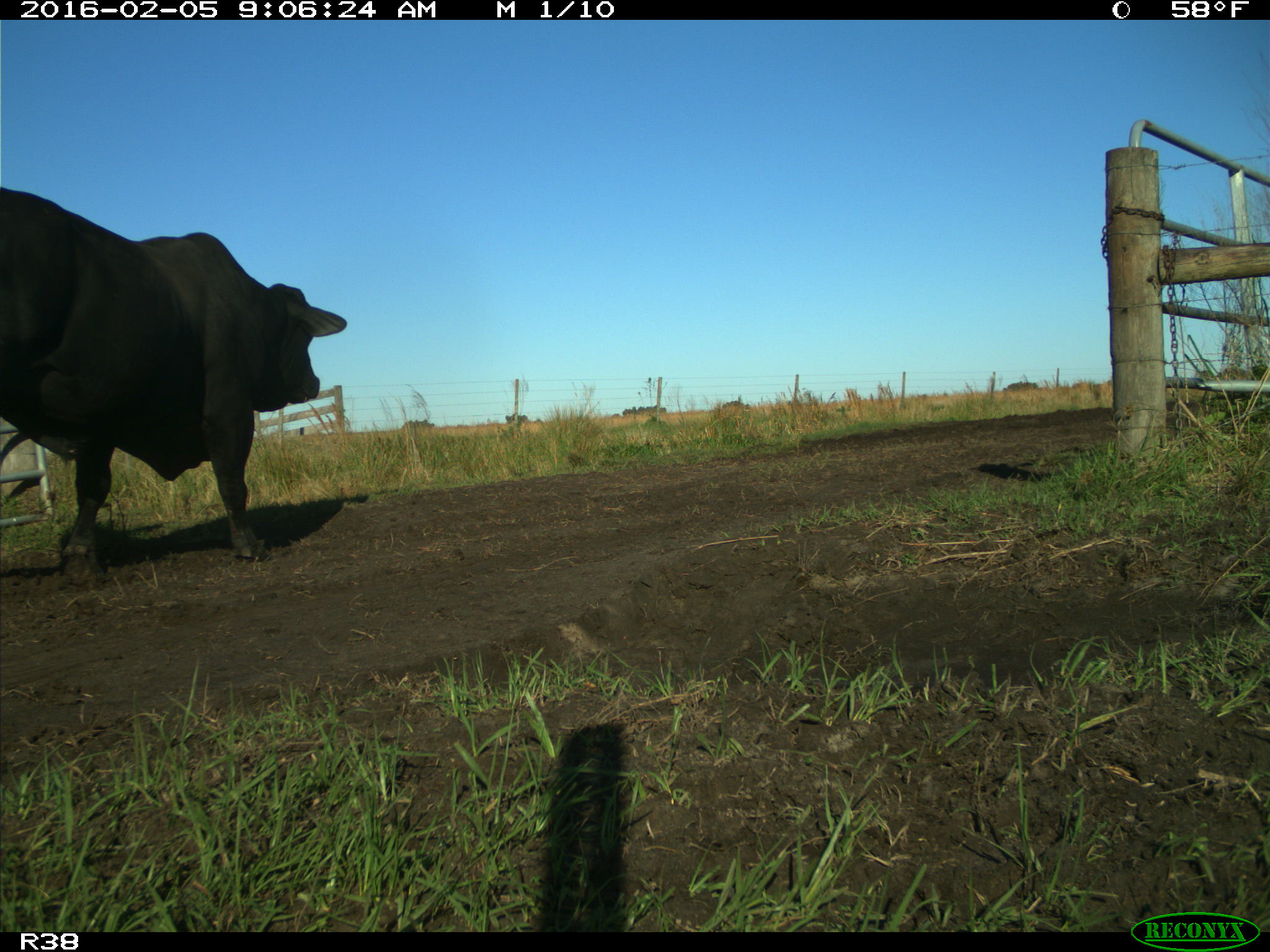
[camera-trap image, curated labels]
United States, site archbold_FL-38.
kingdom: Animalia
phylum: Chordata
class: Mammalia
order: Artiodactyla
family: Bovidae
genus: Bos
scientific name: Bos taurus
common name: domestic cow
Bos taurus (domestic cow).